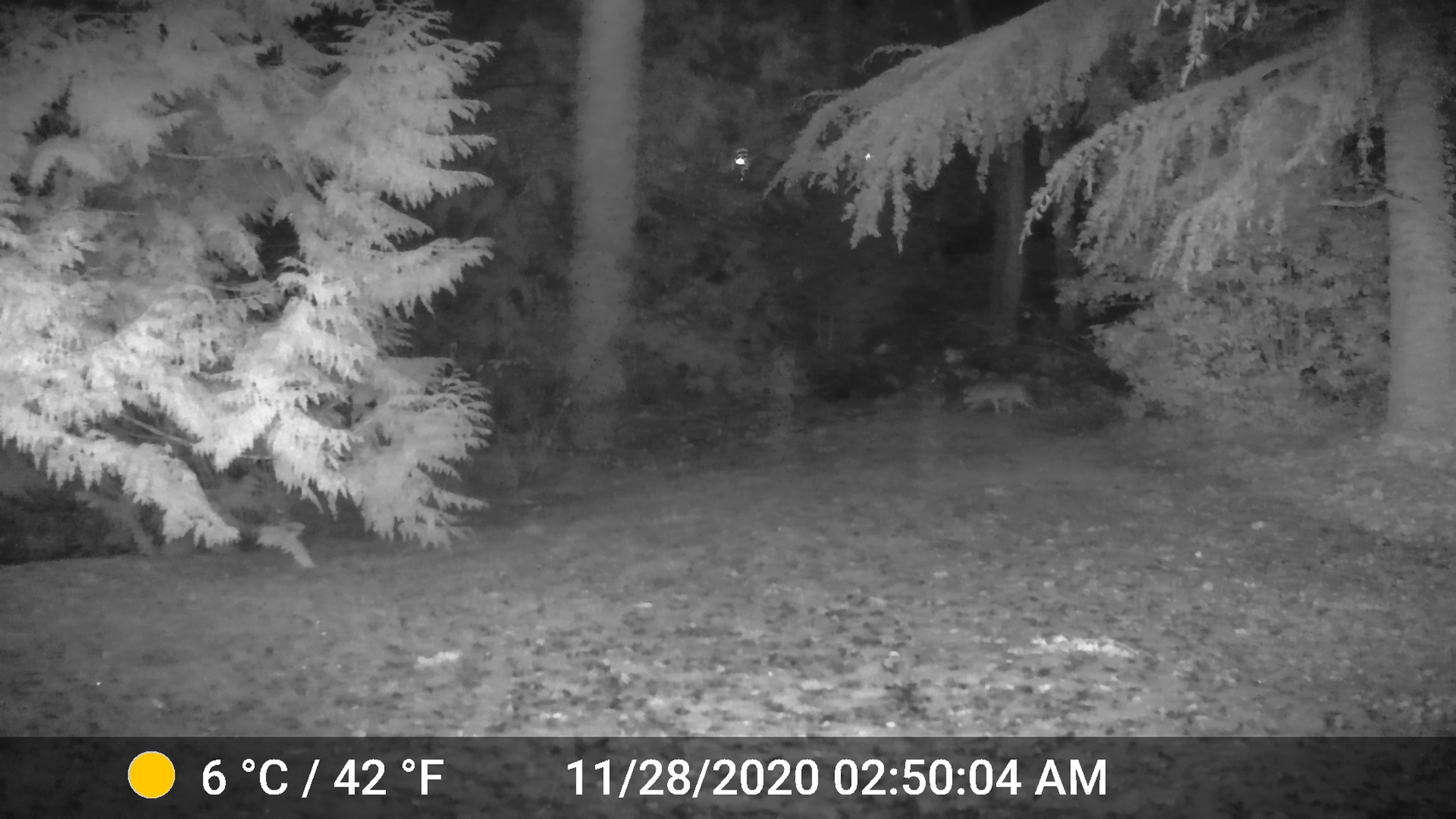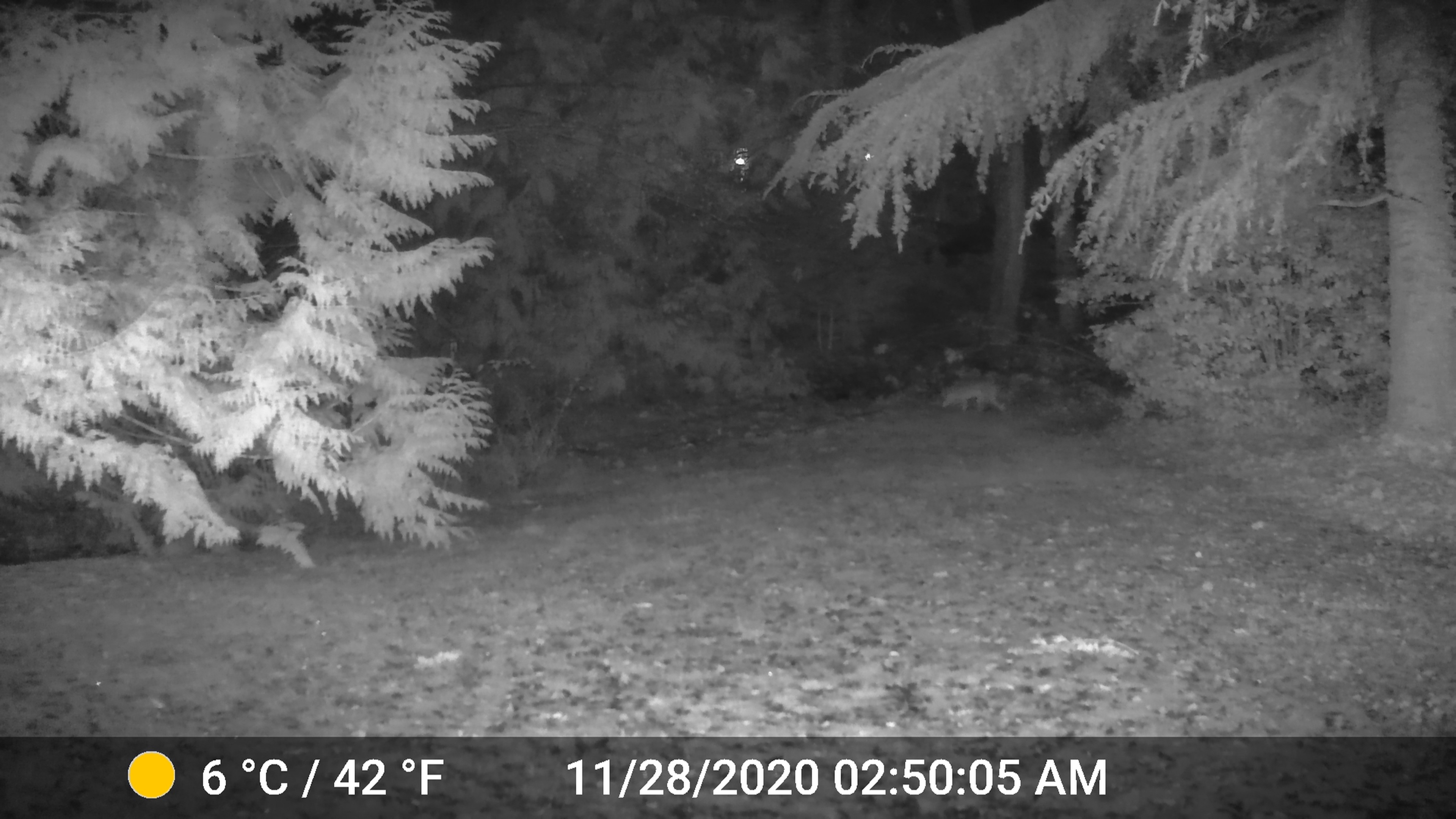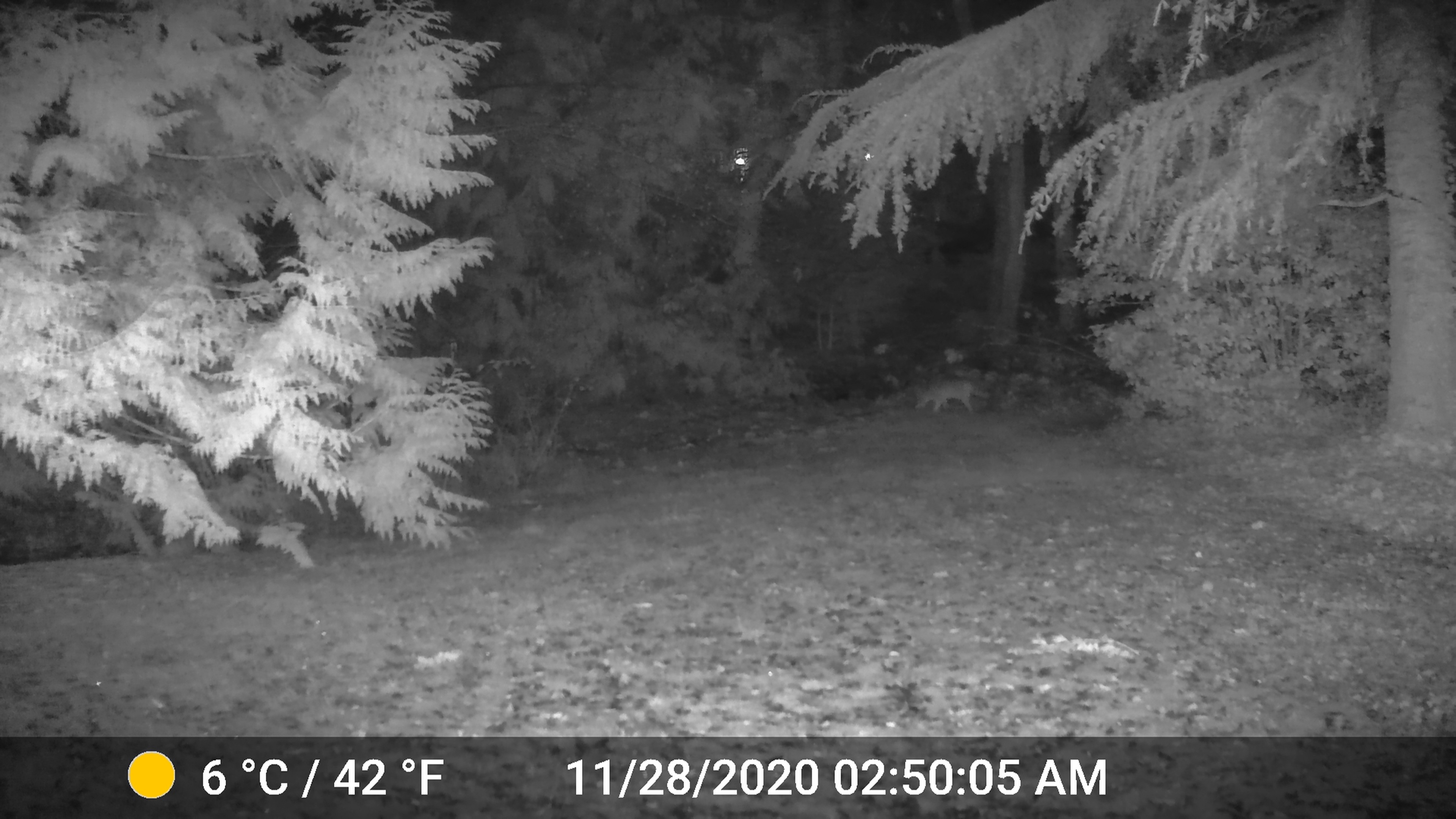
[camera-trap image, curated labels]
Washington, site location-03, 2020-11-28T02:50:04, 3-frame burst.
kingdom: Animalia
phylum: Chordata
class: Mammalia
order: Carnivora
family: Canidae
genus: Canis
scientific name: Canis latrans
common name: coyote